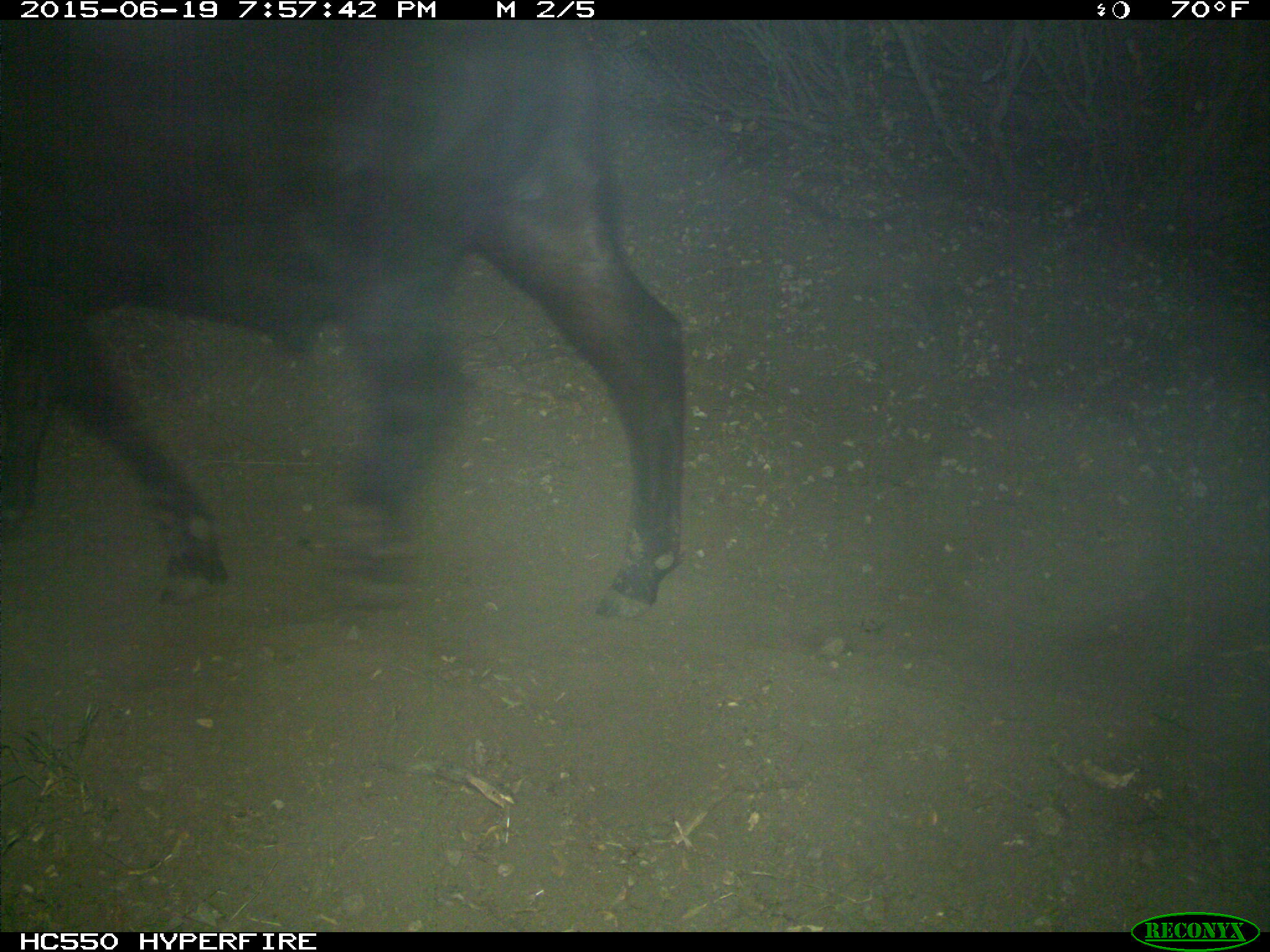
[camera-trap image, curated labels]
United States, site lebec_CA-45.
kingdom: Animalia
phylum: Chordata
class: Mammalia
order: Artiodactyla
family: Bovidae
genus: Bos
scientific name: Bos taurus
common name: domestic cow